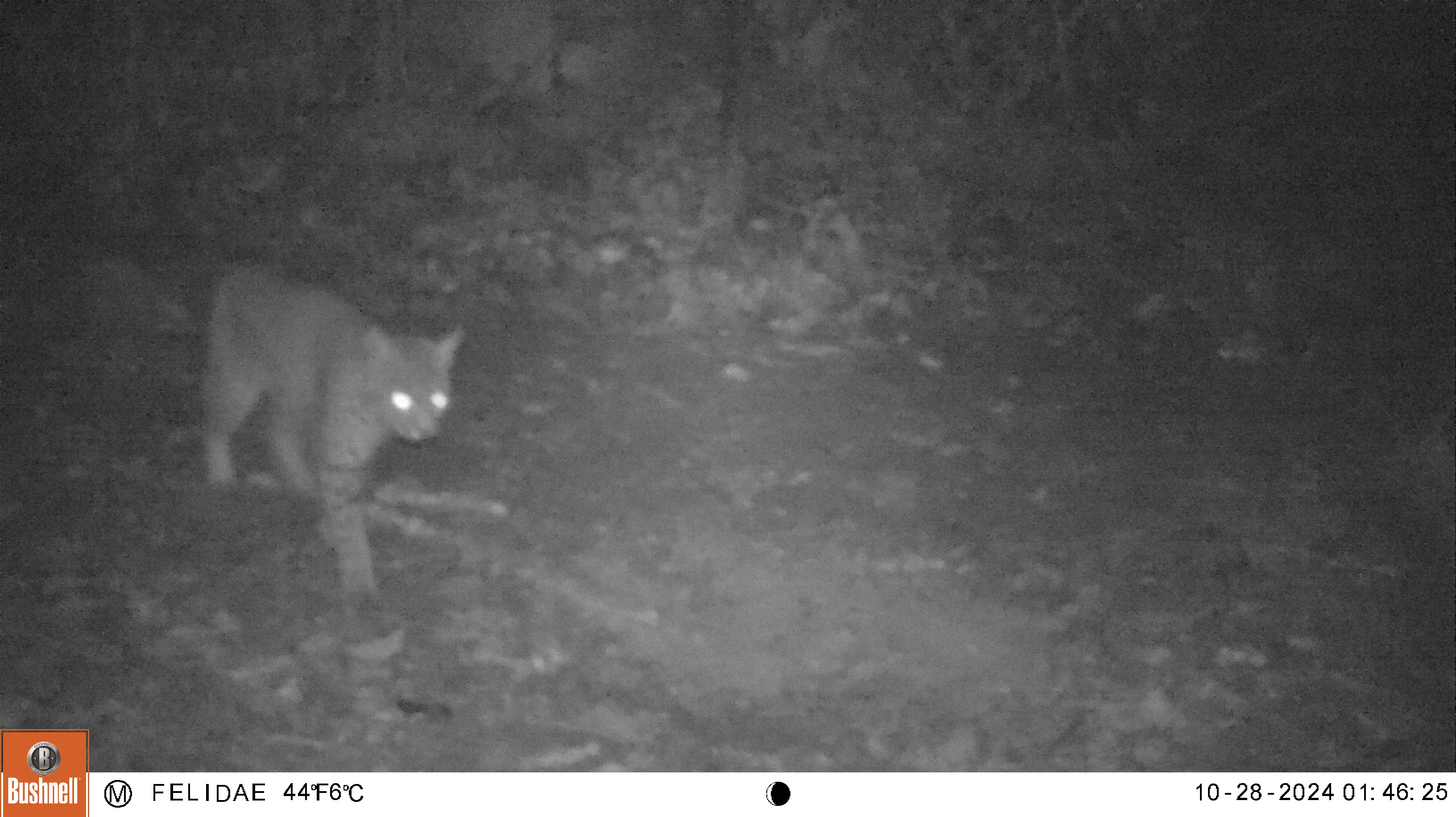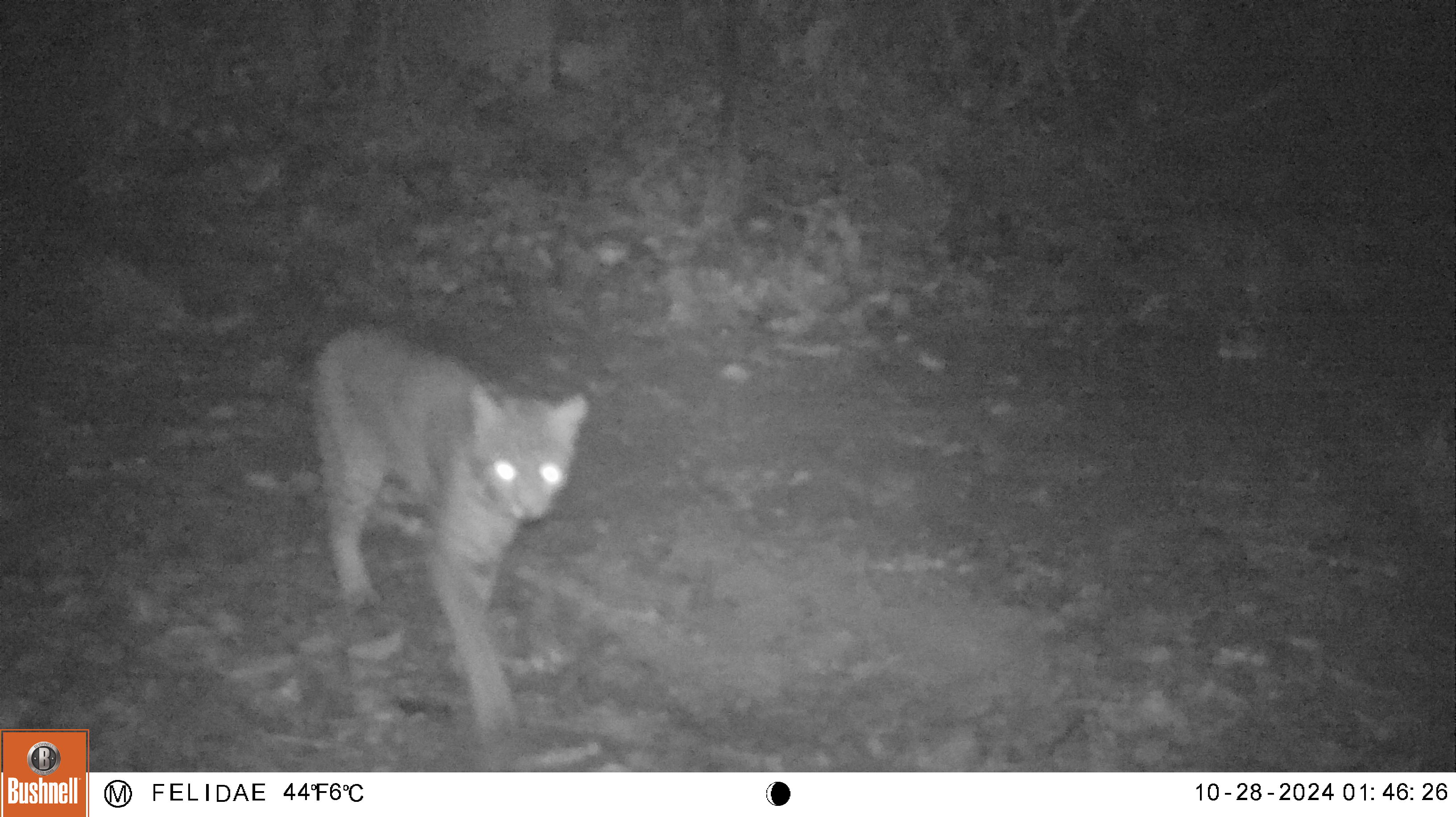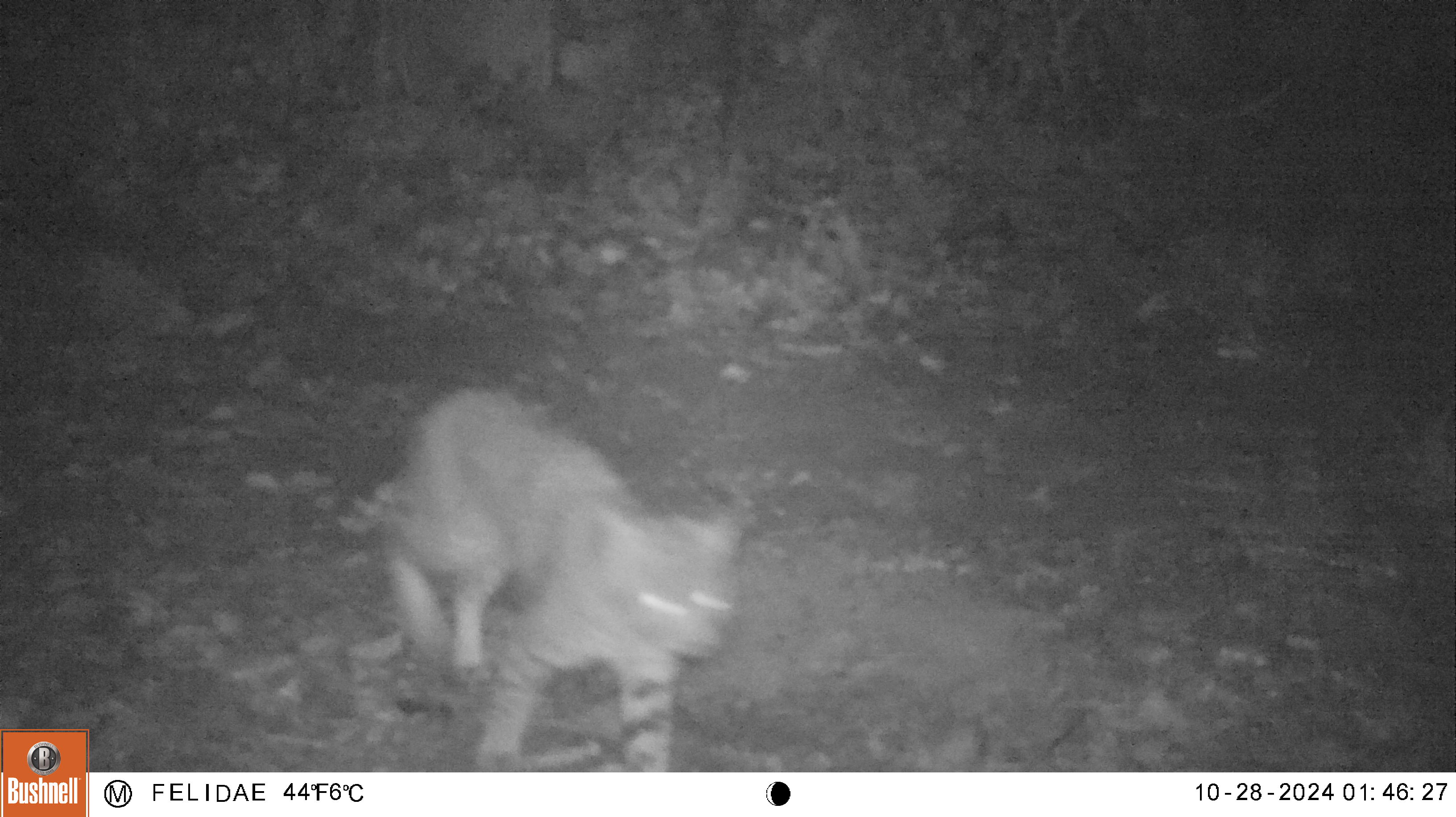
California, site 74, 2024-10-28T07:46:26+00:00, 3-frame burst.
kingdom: Animalia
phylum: Chordata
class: Mammalia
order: Carnivora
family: Felidae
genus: Lynx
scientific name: Lynx rufus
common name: bobcat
Bobcat (Lynx rufus).